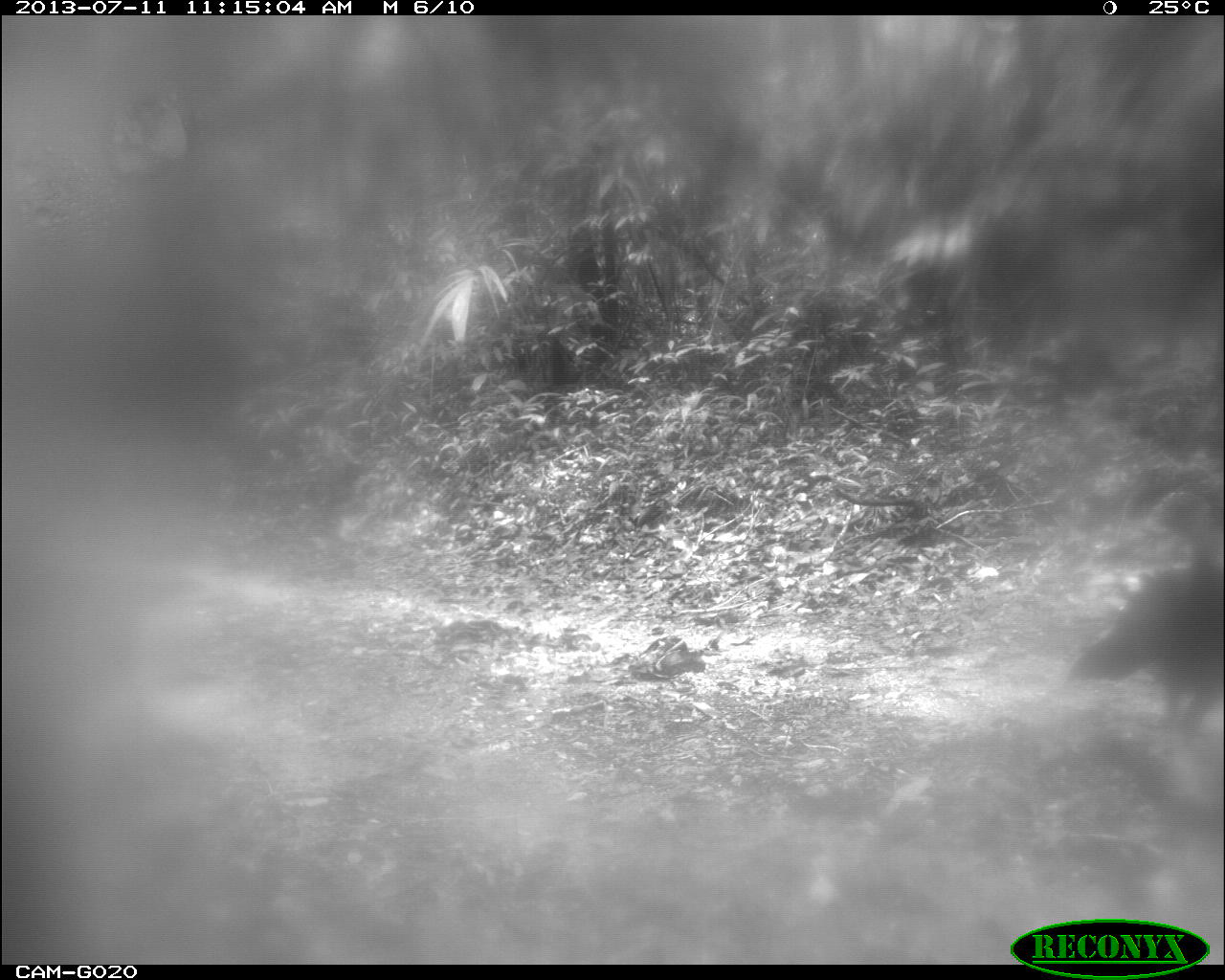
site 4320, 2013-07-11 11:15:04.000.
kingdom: Animalia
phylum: Chordata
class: Aves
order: Galliformes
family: Cracidae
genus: Crax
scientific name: Crax rubra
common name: great curassow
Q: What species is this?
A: Crax rubra (great curassow).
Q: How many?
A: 1.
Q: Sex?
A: Female.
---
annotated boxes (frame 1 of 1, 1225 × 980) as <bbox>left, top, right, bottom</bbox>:
crax rubra: <bbox>1065, 485, 1225, 755</bbox>